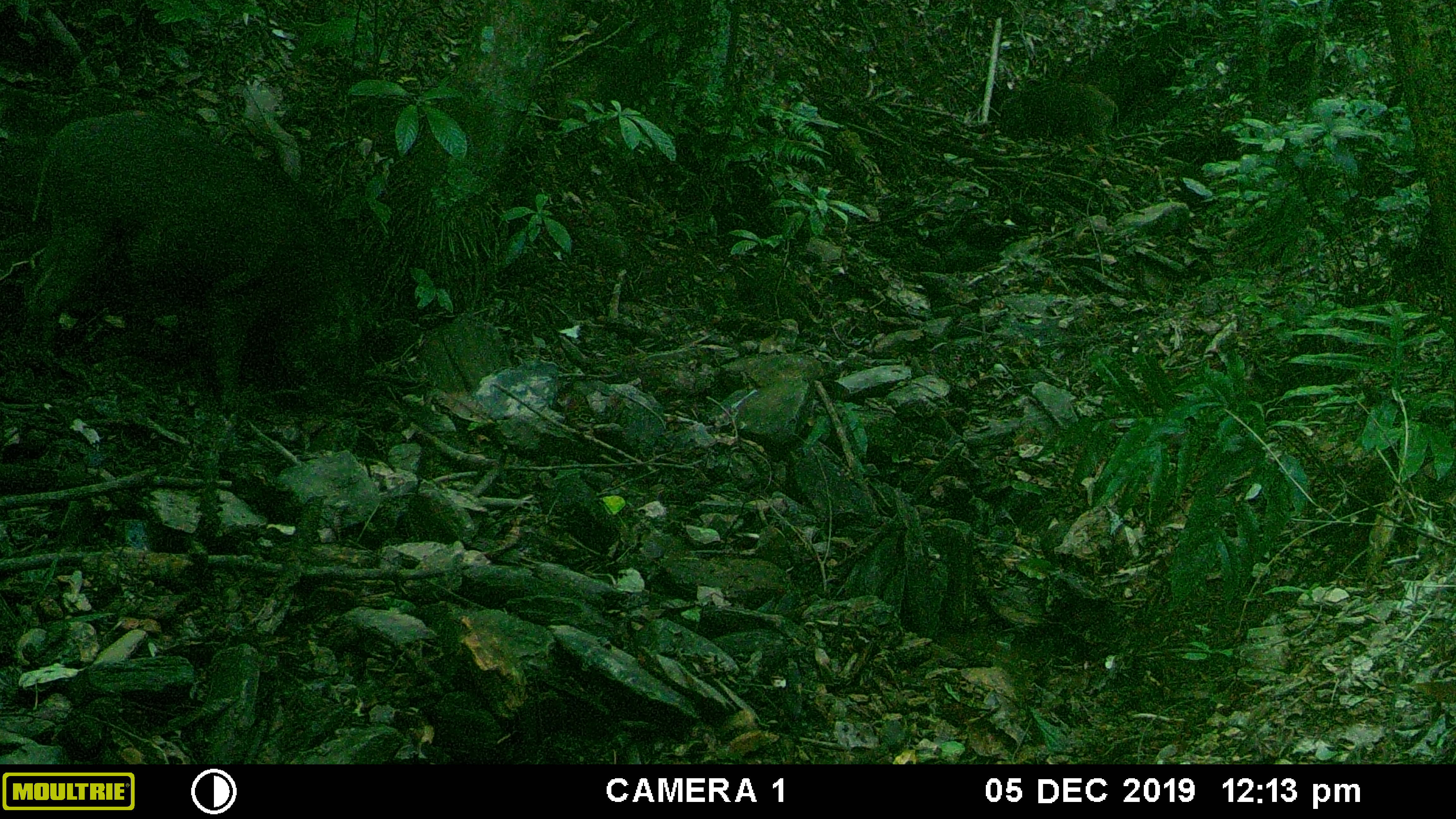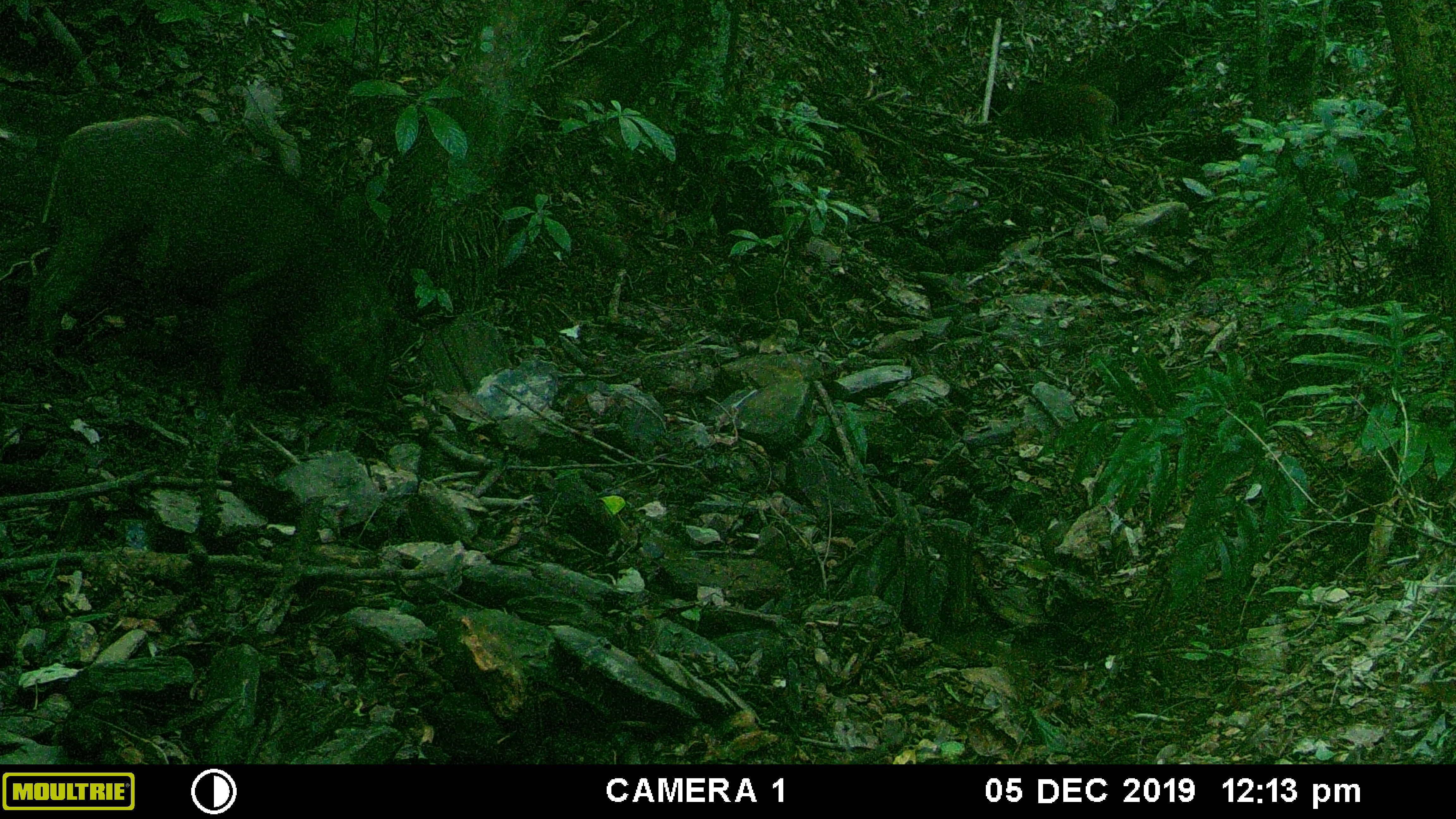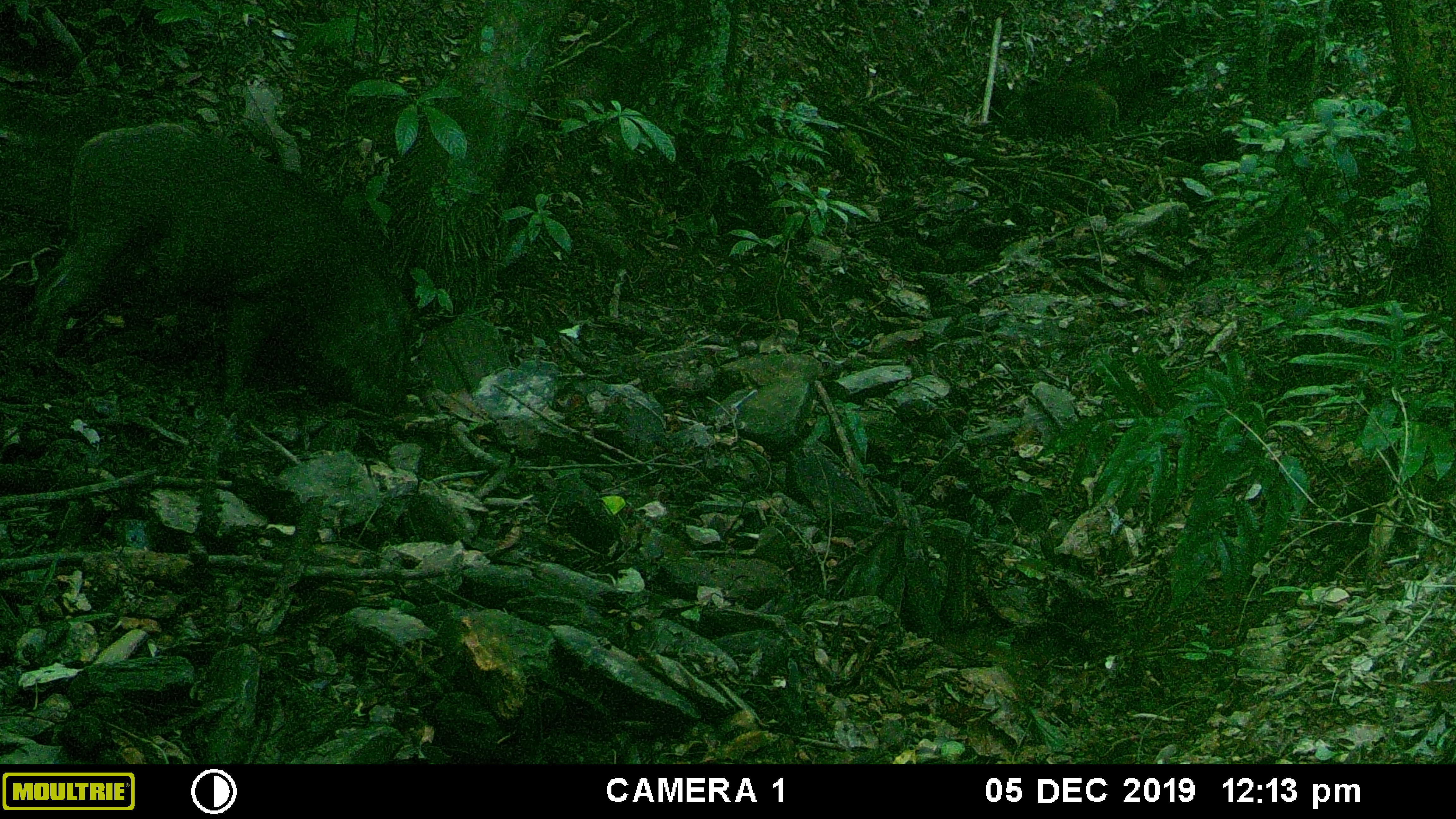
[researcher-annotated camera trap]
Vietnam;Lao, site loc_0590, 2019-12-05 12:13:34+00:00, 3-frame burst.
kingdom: Animalia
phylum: Chordata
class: Mammalia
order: Artiodactyla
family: Suidae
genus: Sus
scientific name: Sus scrofa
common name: eurasian wild pig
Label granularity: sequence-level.